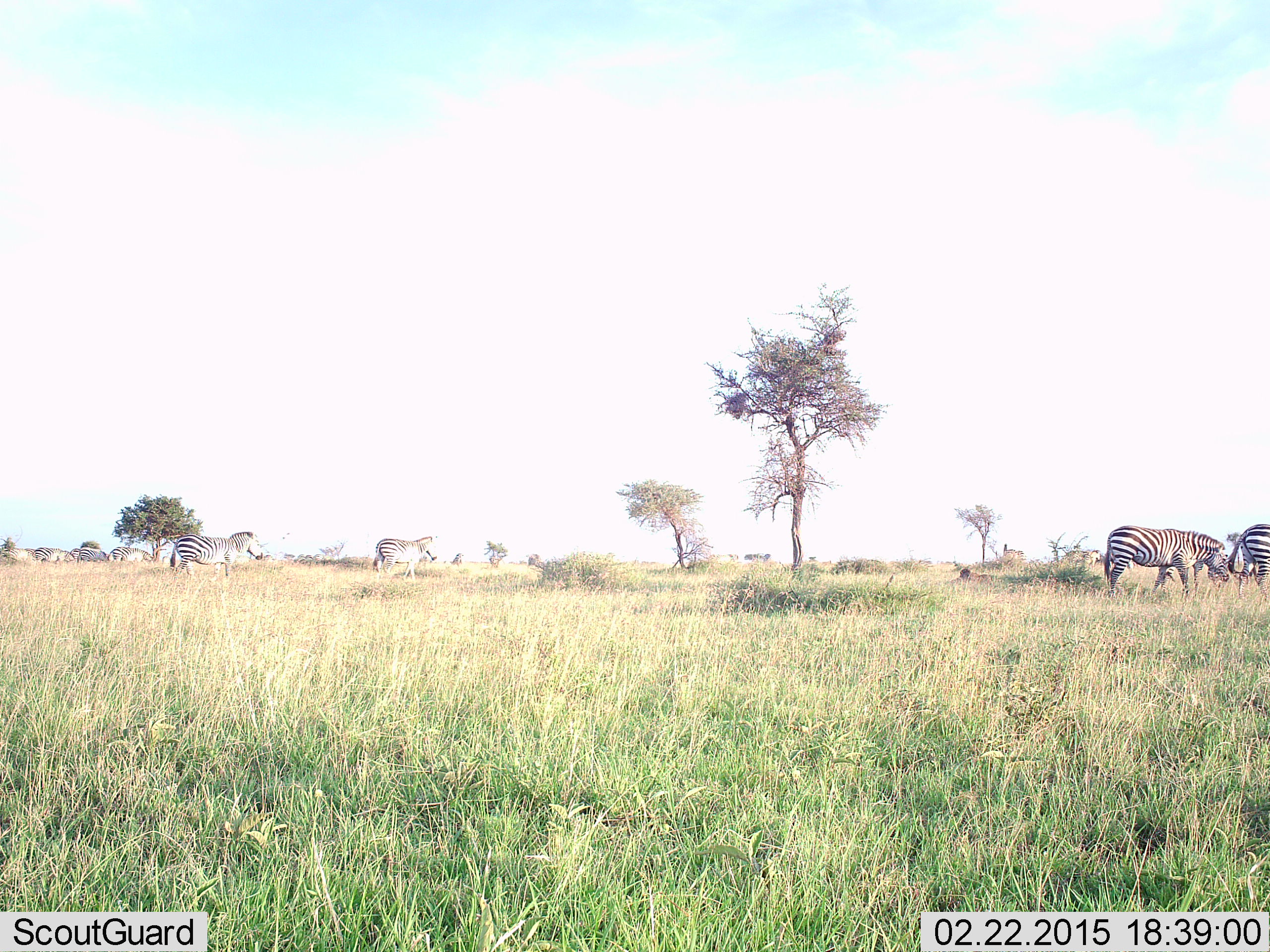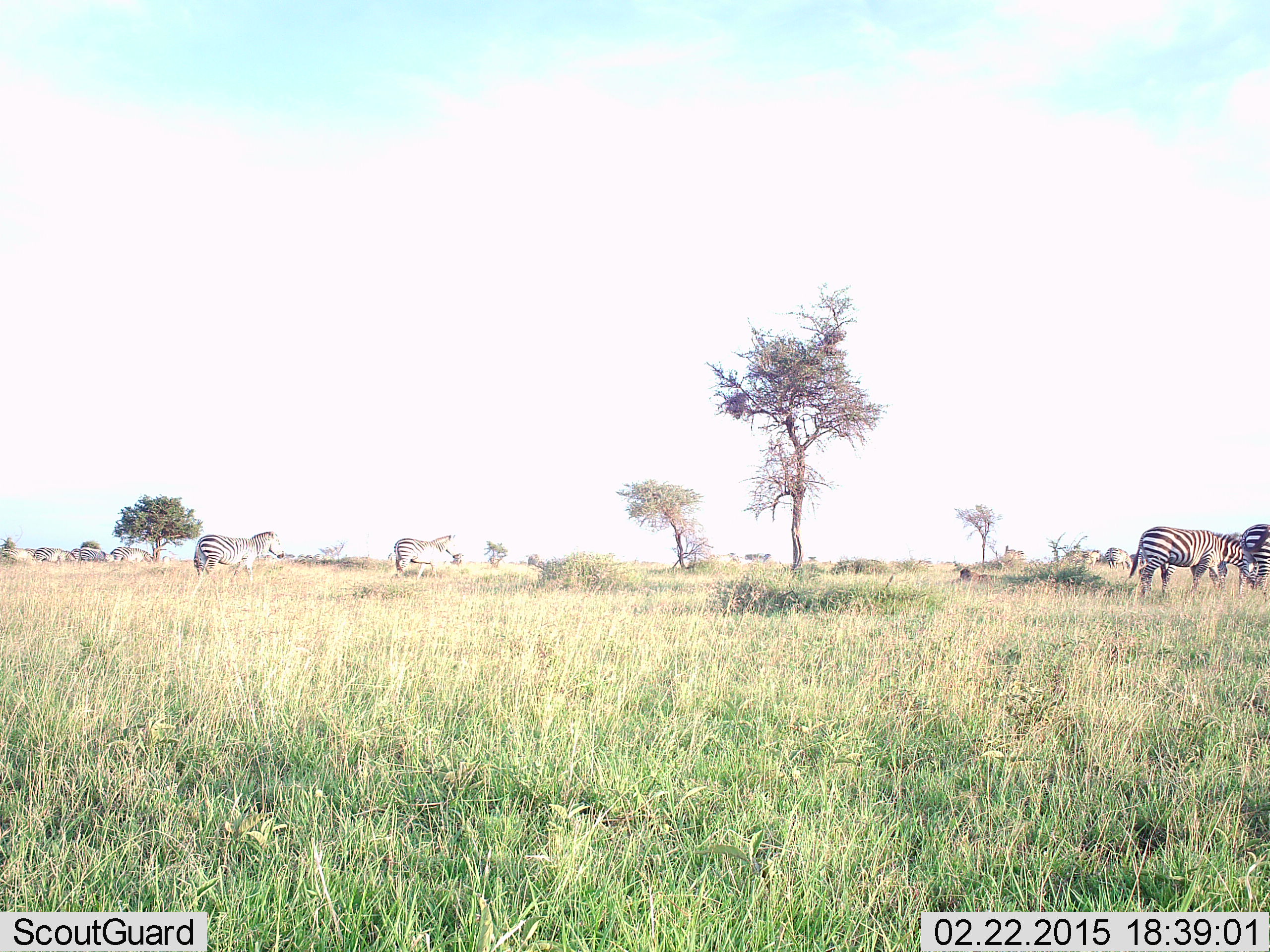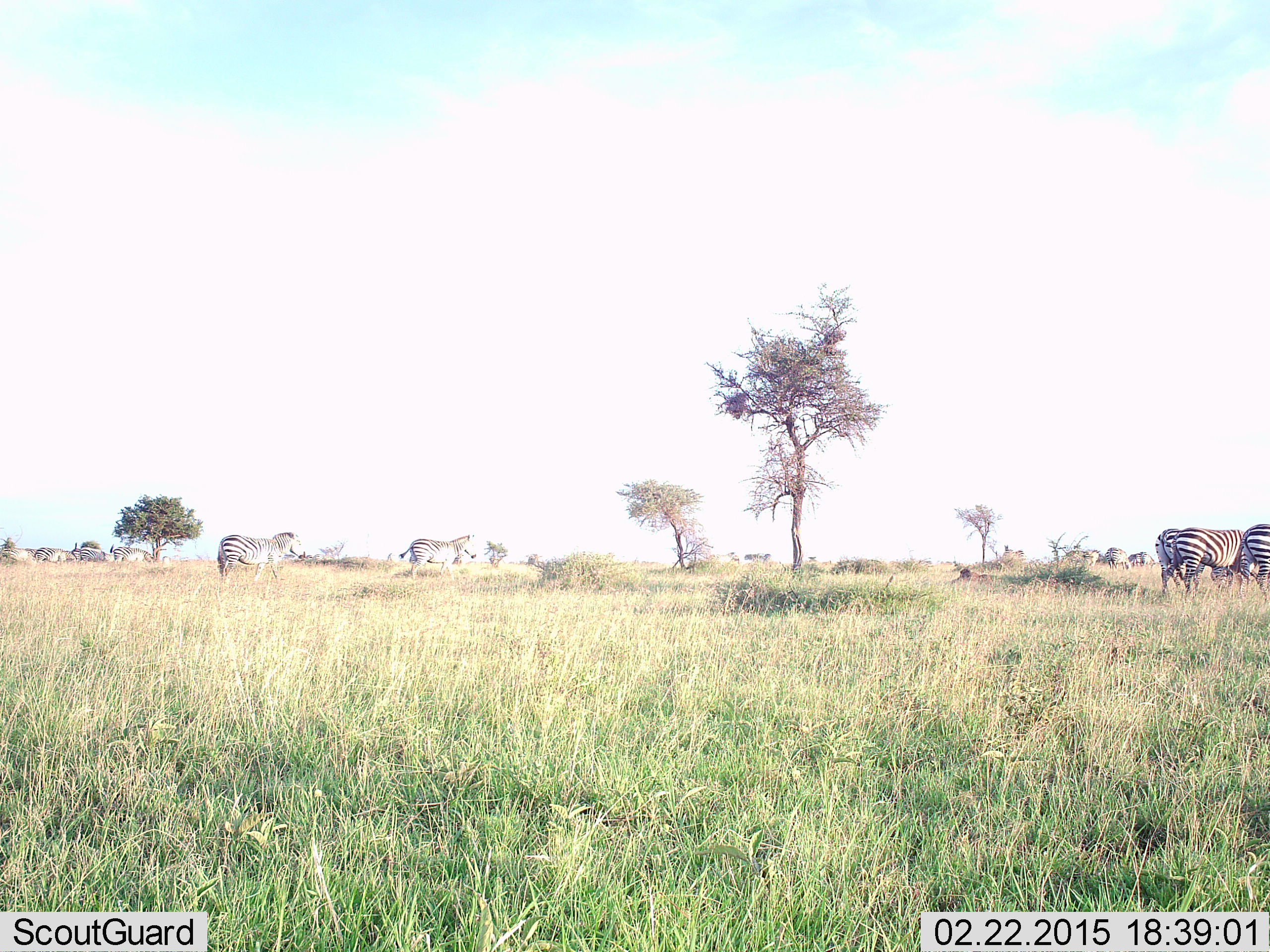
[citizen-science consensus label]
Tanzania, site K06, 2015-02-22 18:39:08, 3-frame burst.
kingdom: Animalia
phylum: Chordata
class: Mammalia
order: Perissodactyla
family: Equidae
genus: Equus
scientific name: Equus quagga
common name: plains zebra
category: zebra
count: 5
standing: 40%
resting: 0%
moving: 90%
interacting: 10%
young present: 0%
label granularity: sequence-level